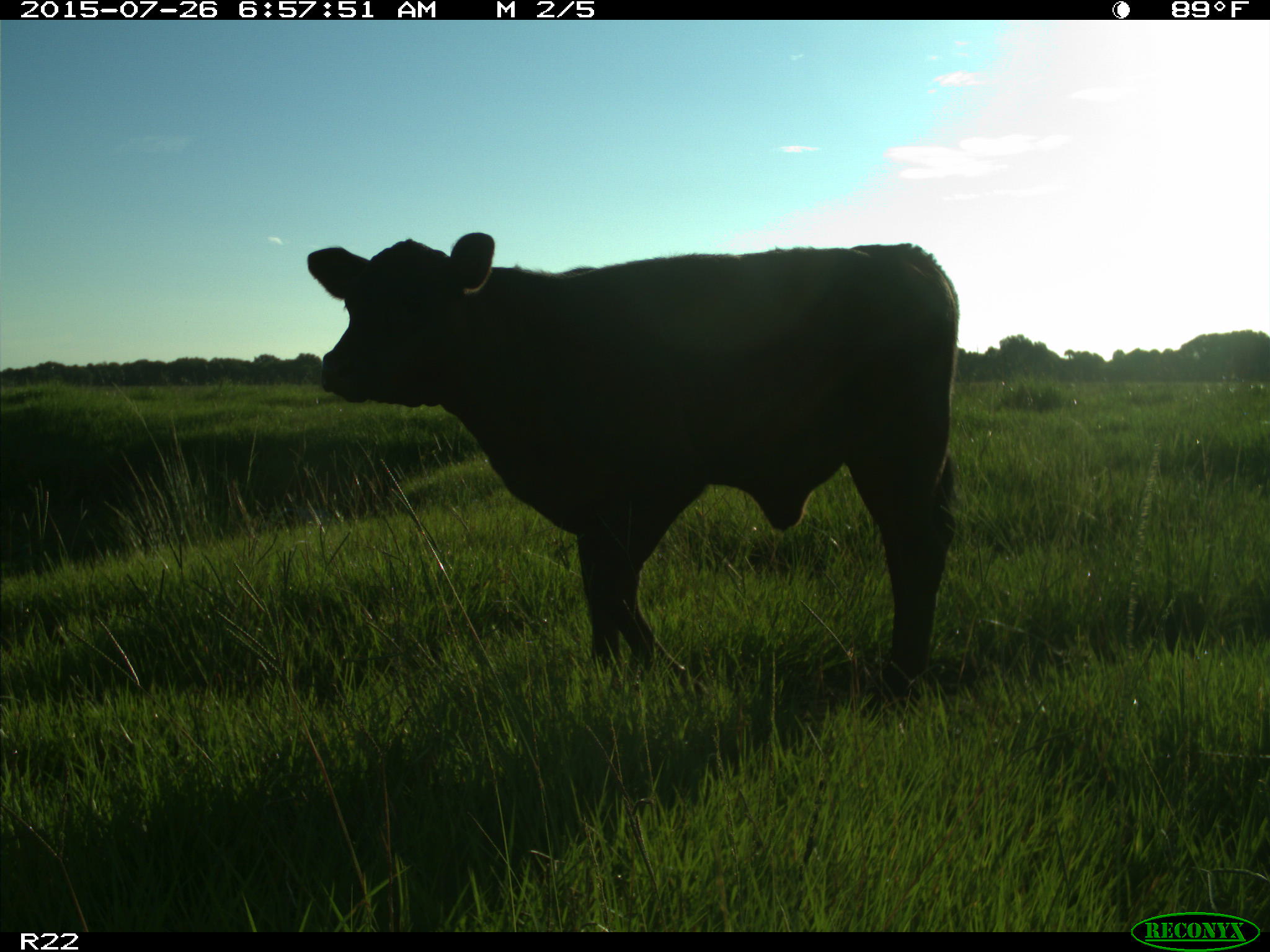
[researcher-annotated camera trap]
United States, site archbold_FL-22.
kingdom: Animalia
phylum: Chordata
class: Mammalia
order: Artiodactyla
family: Bovidae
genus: Bos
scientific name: Bos taurus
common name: domestic cow